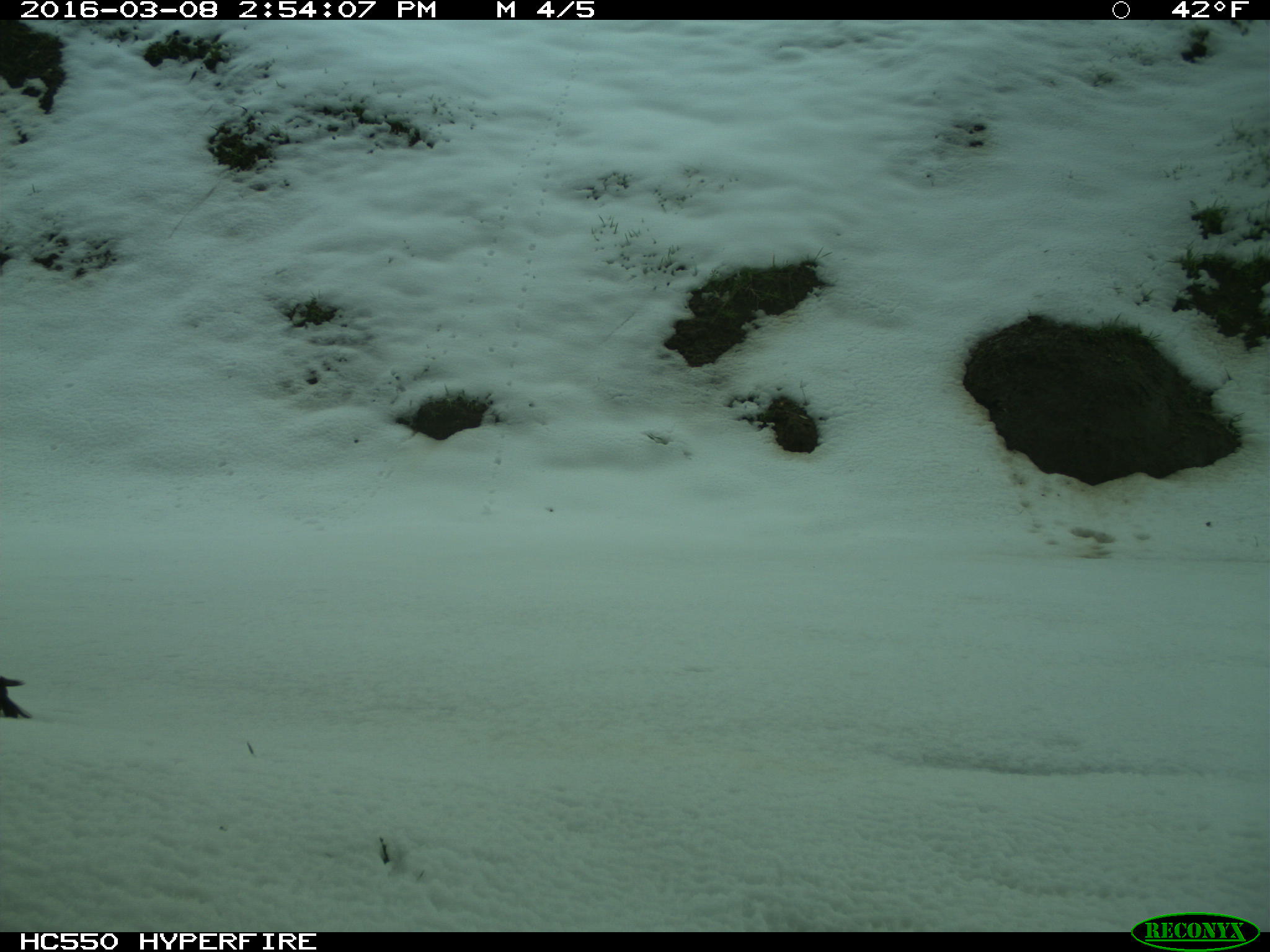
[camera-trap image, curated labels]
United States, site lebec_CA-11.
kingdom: Animalia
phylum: Chordata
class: Aves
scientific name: Aves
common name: birds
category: unidentified bird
Unidentified bird (birds) (Aves).